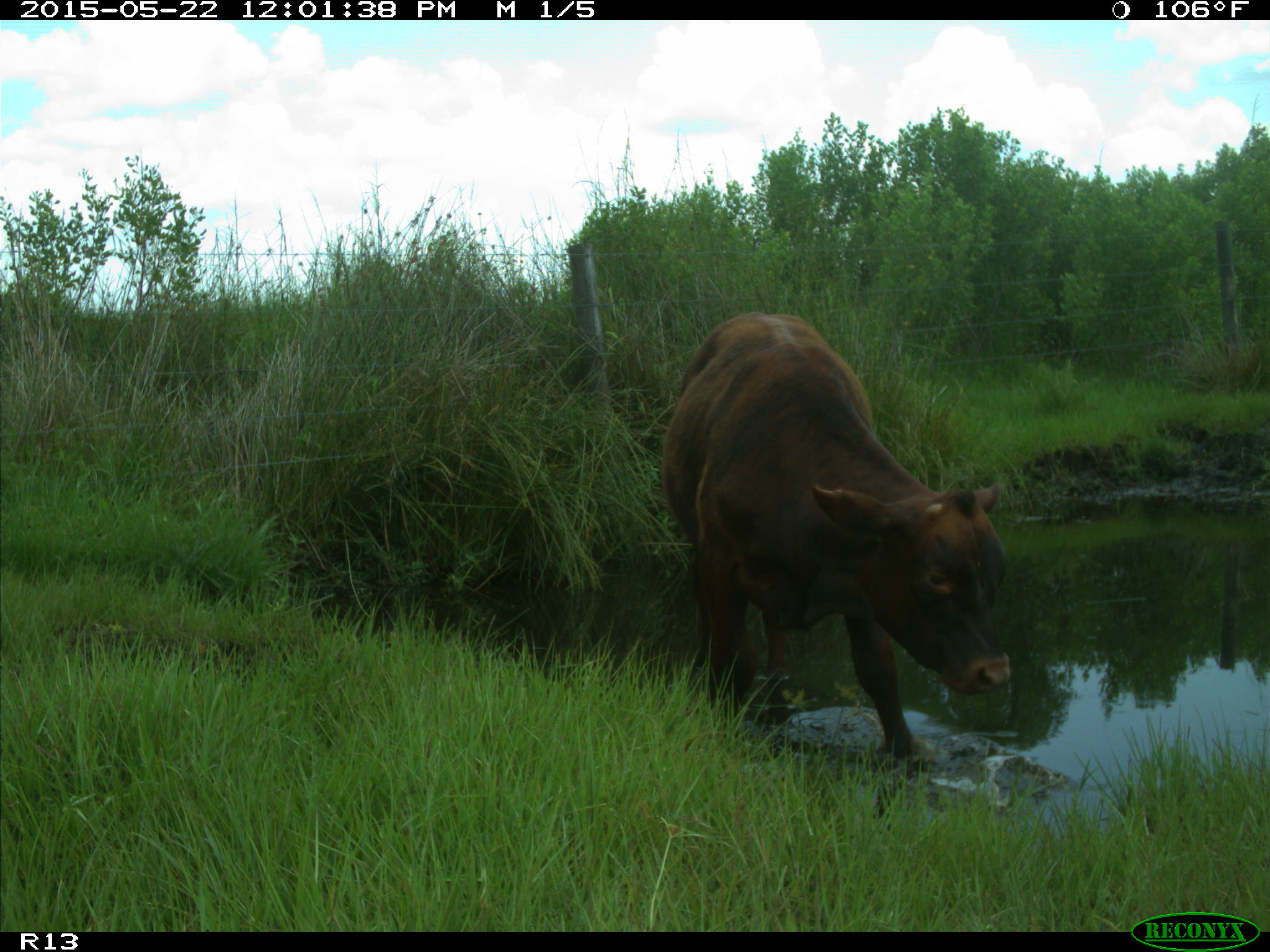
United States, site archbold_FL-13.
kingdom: Animalia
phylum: Chordata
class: Mammalia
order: Artiodactyla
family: Bovidae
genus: Bos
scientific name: Bos taurus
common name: domestic cow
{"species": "Bos taurus (domestic cow)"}